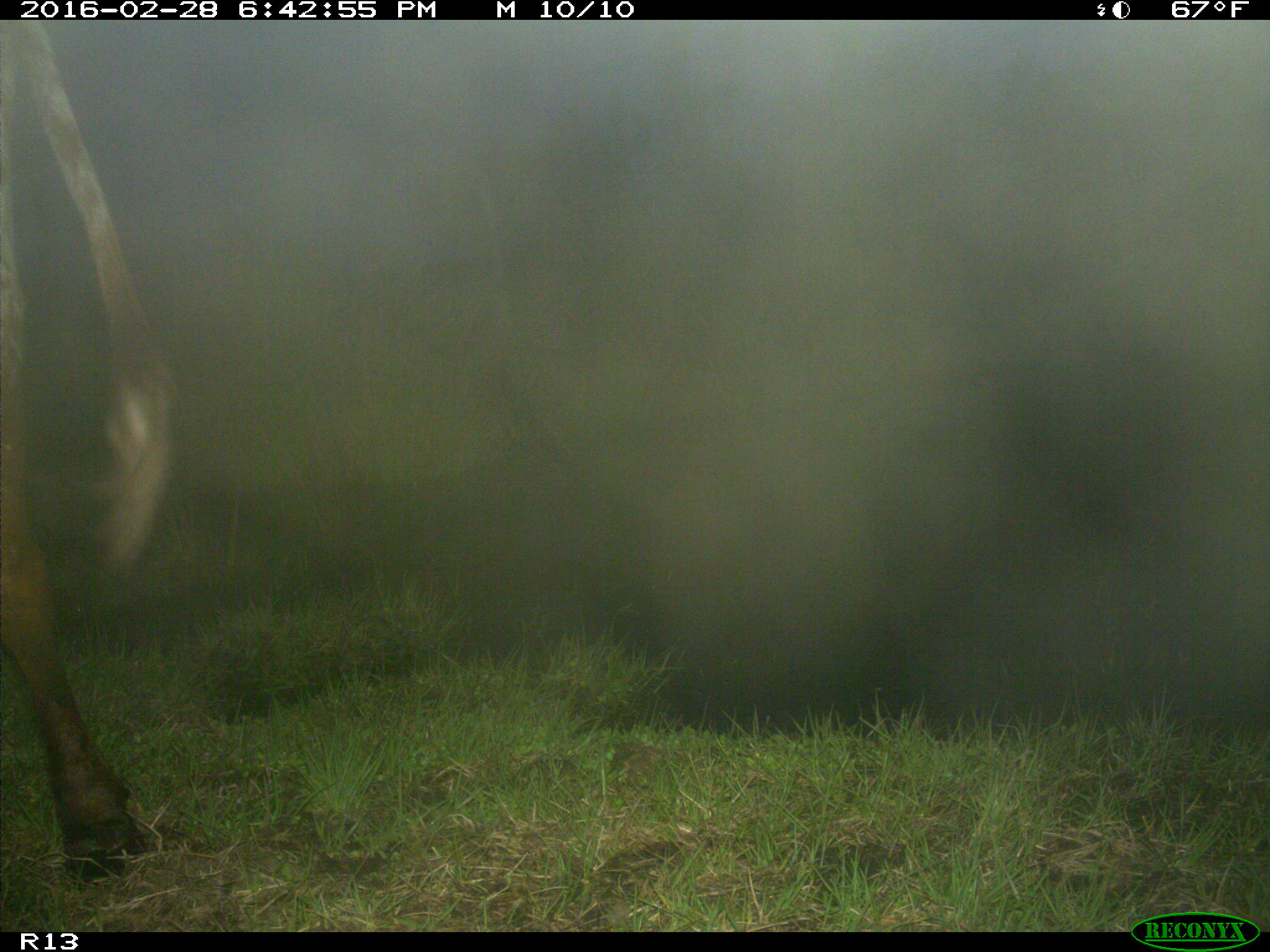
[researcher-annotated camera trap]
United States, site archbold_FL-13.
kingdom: Animalia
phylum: Chordata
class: Mammalia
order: Artiodactyla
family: Bovidae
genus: Bos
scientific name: Bos taurus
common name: domestic cow